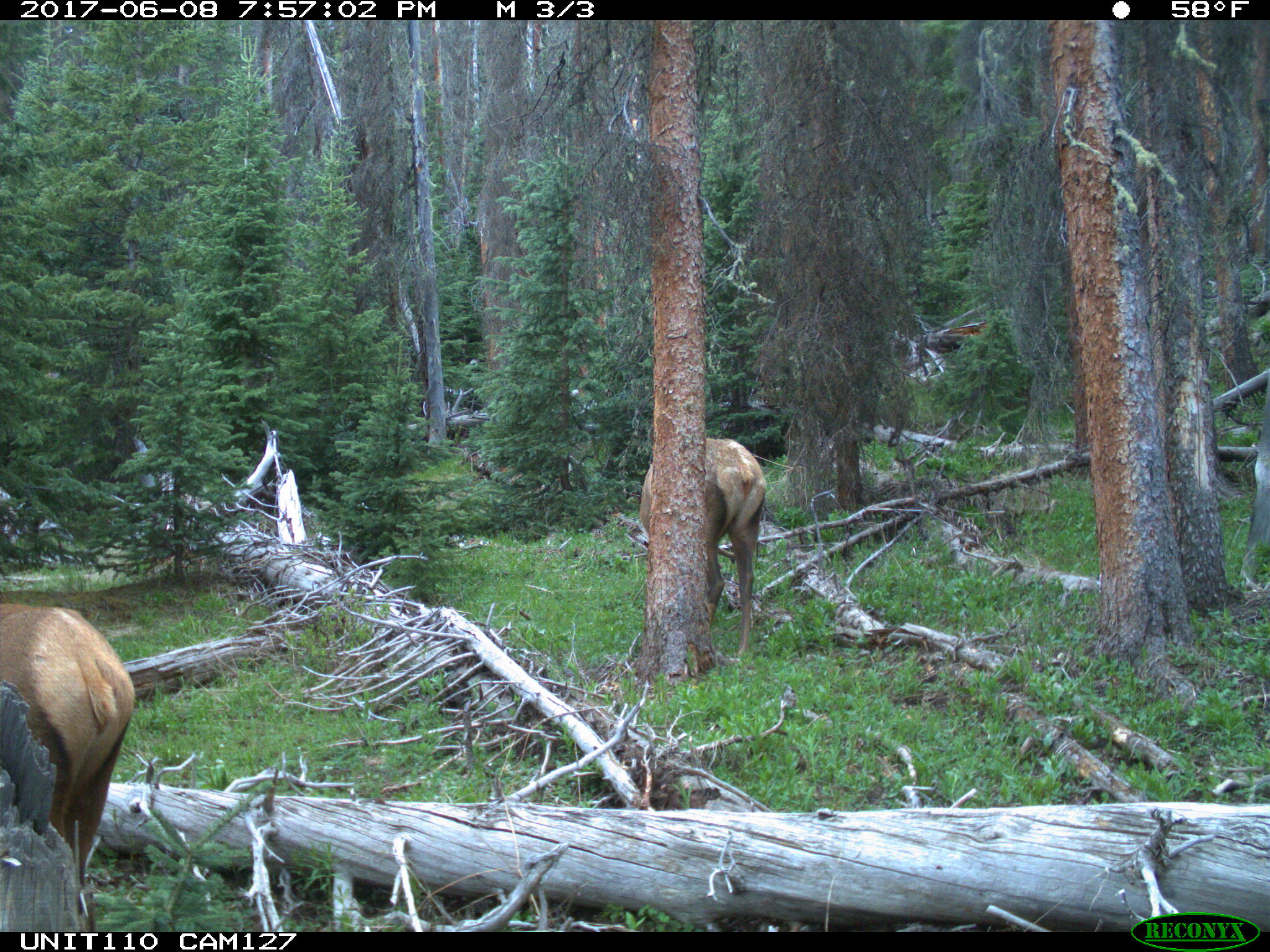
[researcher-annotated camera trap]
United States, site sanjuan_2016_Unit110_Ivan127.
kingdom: Animalia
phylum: Chordata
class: Mammalia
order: Artiodactyla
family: Cervidae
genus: Cervus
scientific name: Cervus elaphus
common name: red deer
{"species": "Cervus elaphus (red deer)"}